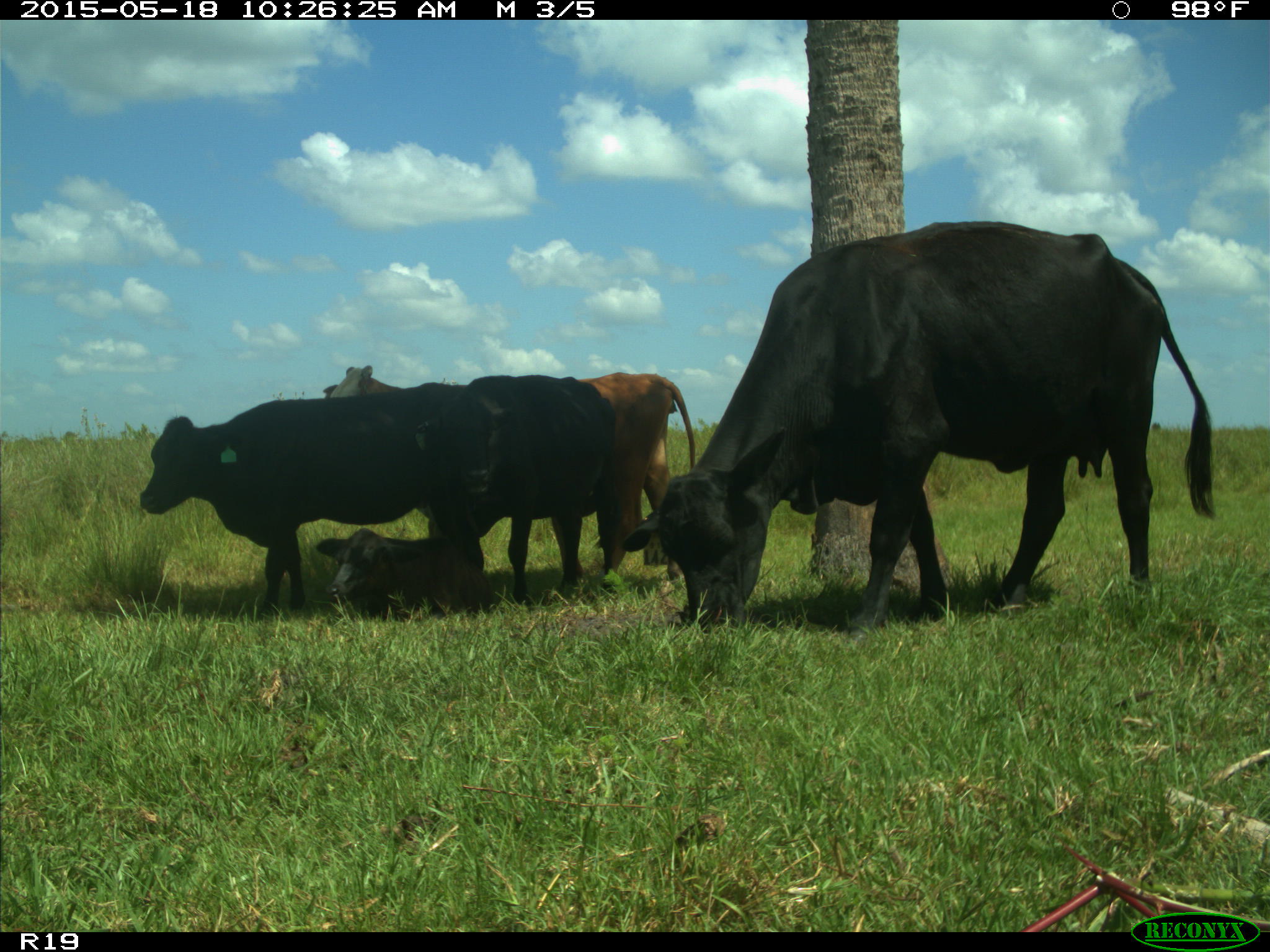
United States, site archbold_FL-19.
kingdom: Animalia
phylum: Chordata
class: Mammalia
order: Artiodactyla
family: Bovidae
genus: Bos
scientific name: Bos taurus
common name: domestic cow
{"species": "Bos taurus (domestic cow)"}